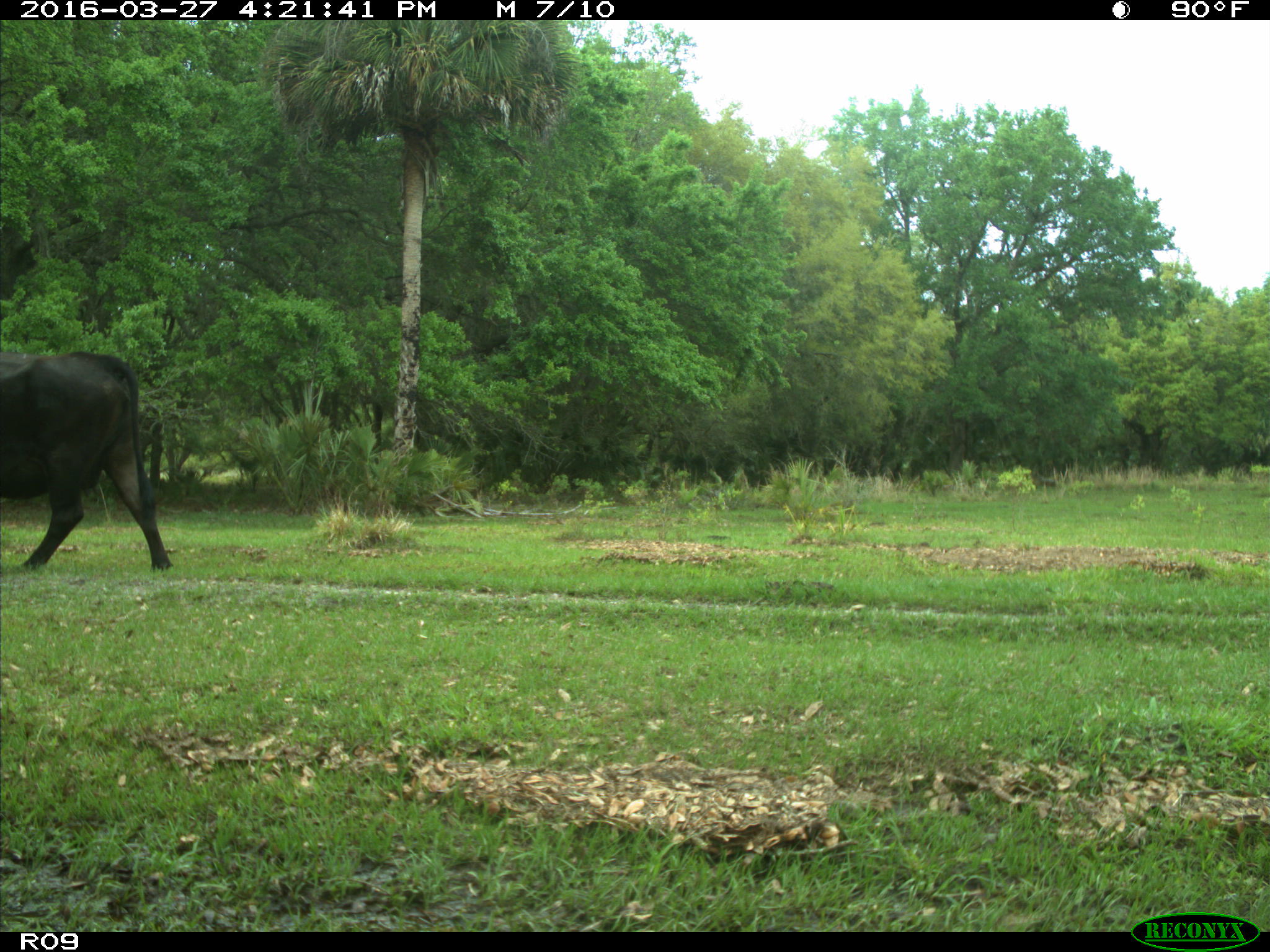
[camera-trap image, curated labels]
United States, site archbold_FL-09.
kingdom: Animalia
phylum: Chordata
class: Mammalia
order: Artiodactyla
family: Bovidae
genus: Bos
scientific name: Bos taurus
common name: domestic cow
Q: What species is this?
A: Bos taurus (domestic cow).